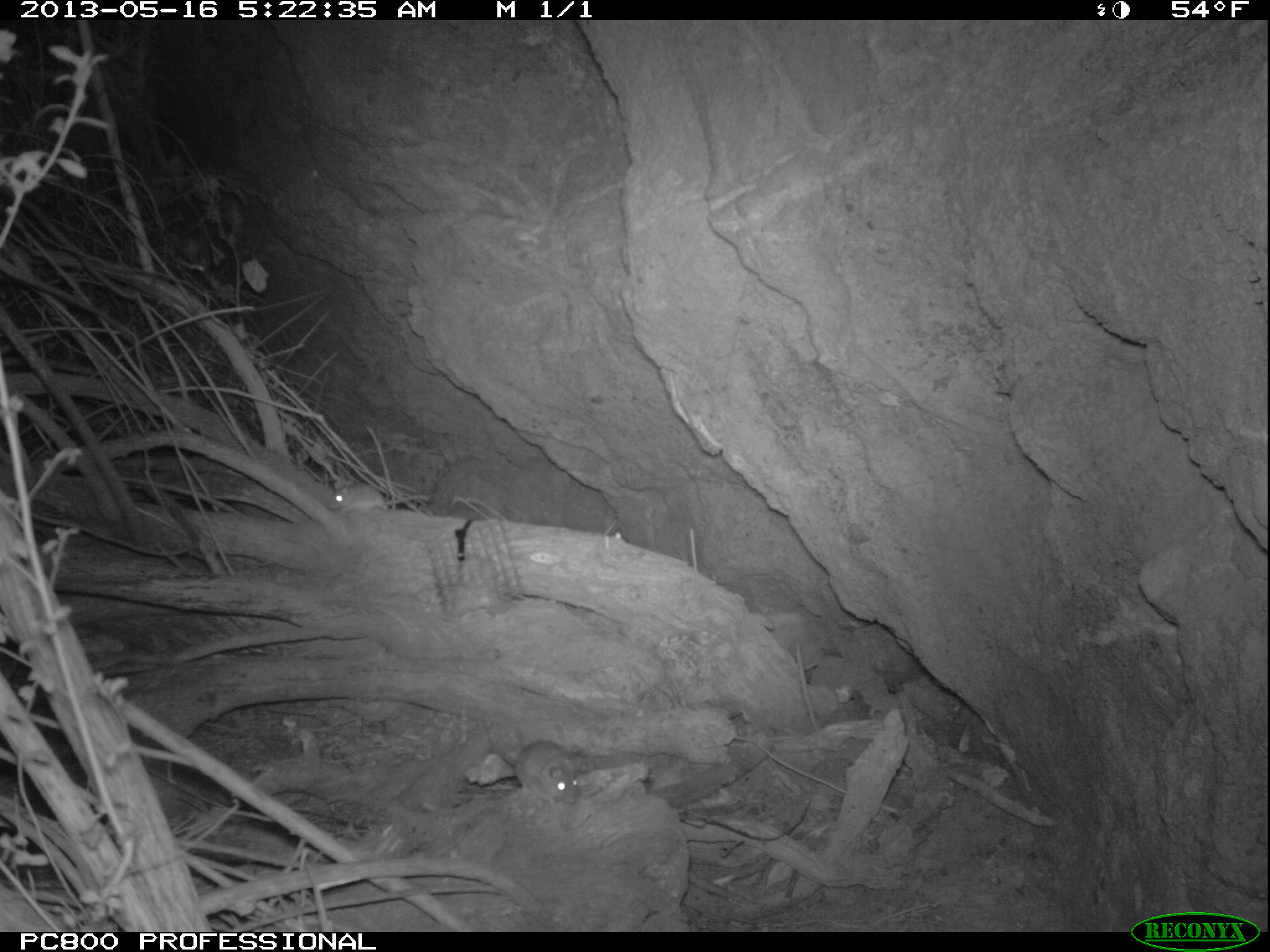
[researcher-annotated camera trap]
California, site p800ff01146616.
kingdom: Animalia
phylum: Chordata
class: Mammalia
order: Rodentia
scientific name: Rodentia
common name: rodent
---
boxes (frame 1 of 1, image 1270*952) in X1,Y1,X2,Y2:
rodent: 484,721,578,804; 329,482,427,514